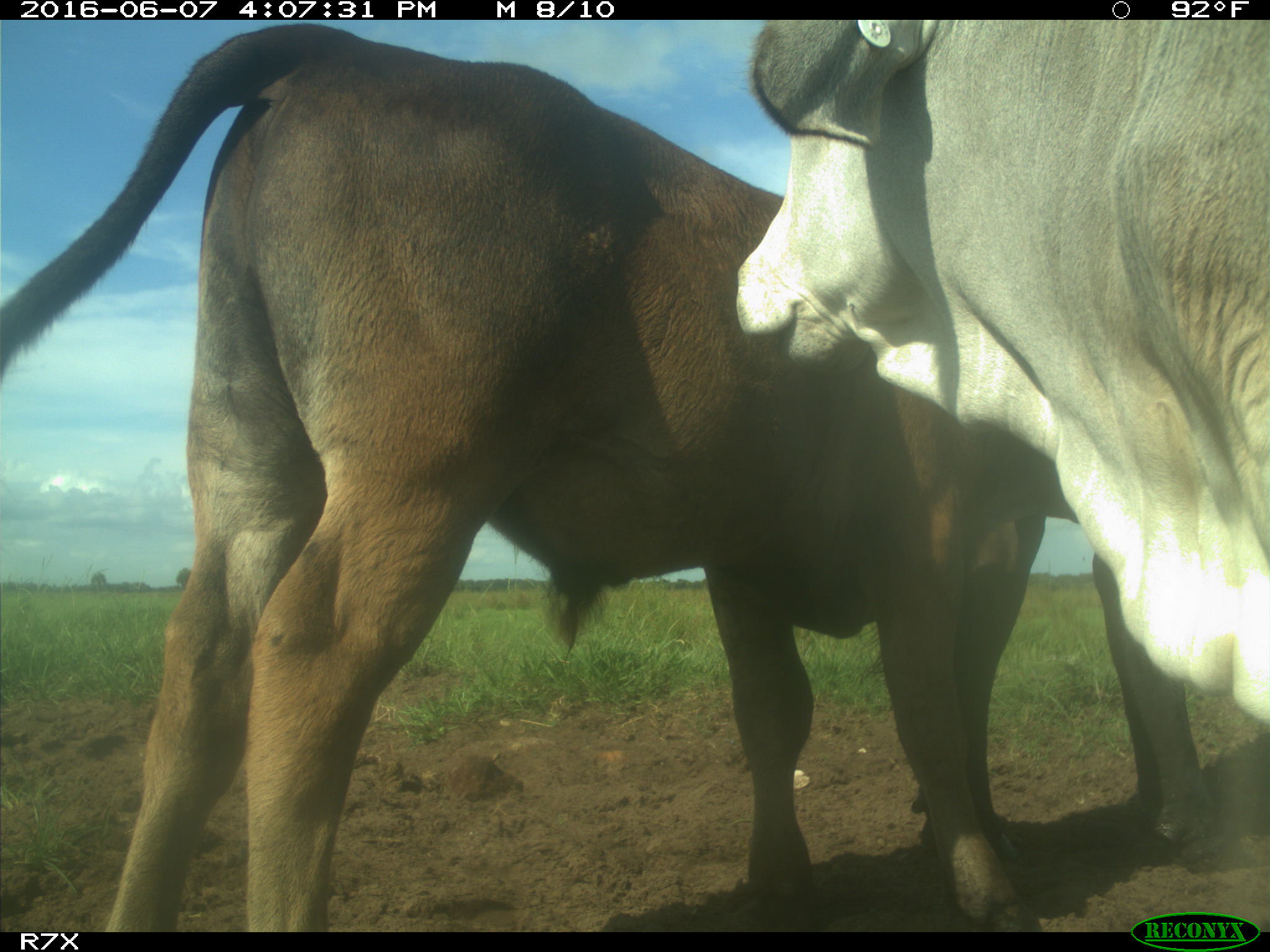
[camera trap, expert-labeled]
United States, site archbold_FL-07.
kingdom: Animalia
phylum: Chordata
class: Mammalia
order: Artiodactyla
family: Bovidae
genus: Bos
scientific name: Bos taurus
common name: domestic cow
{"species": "Bos taurus (domestic cow)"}